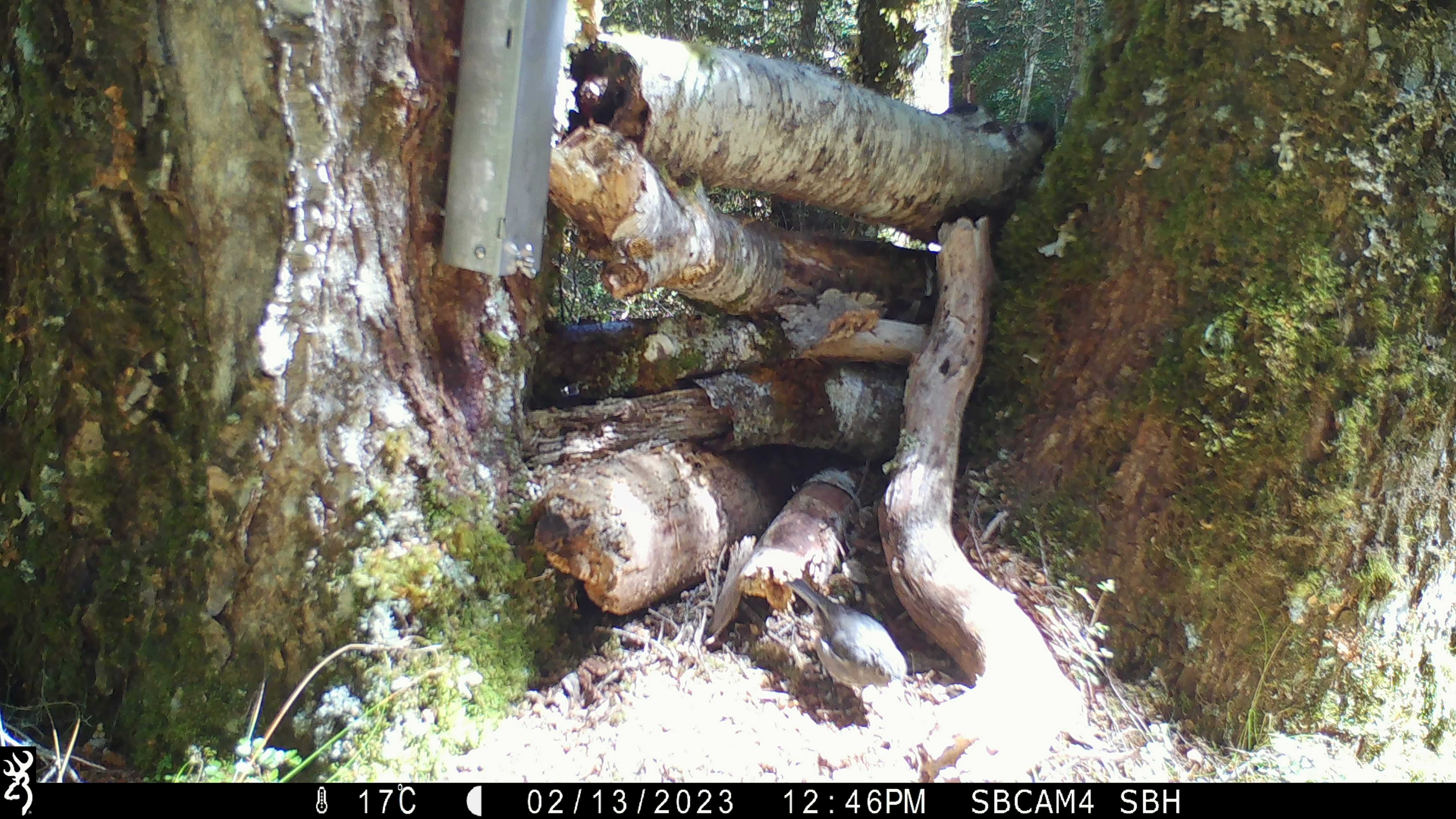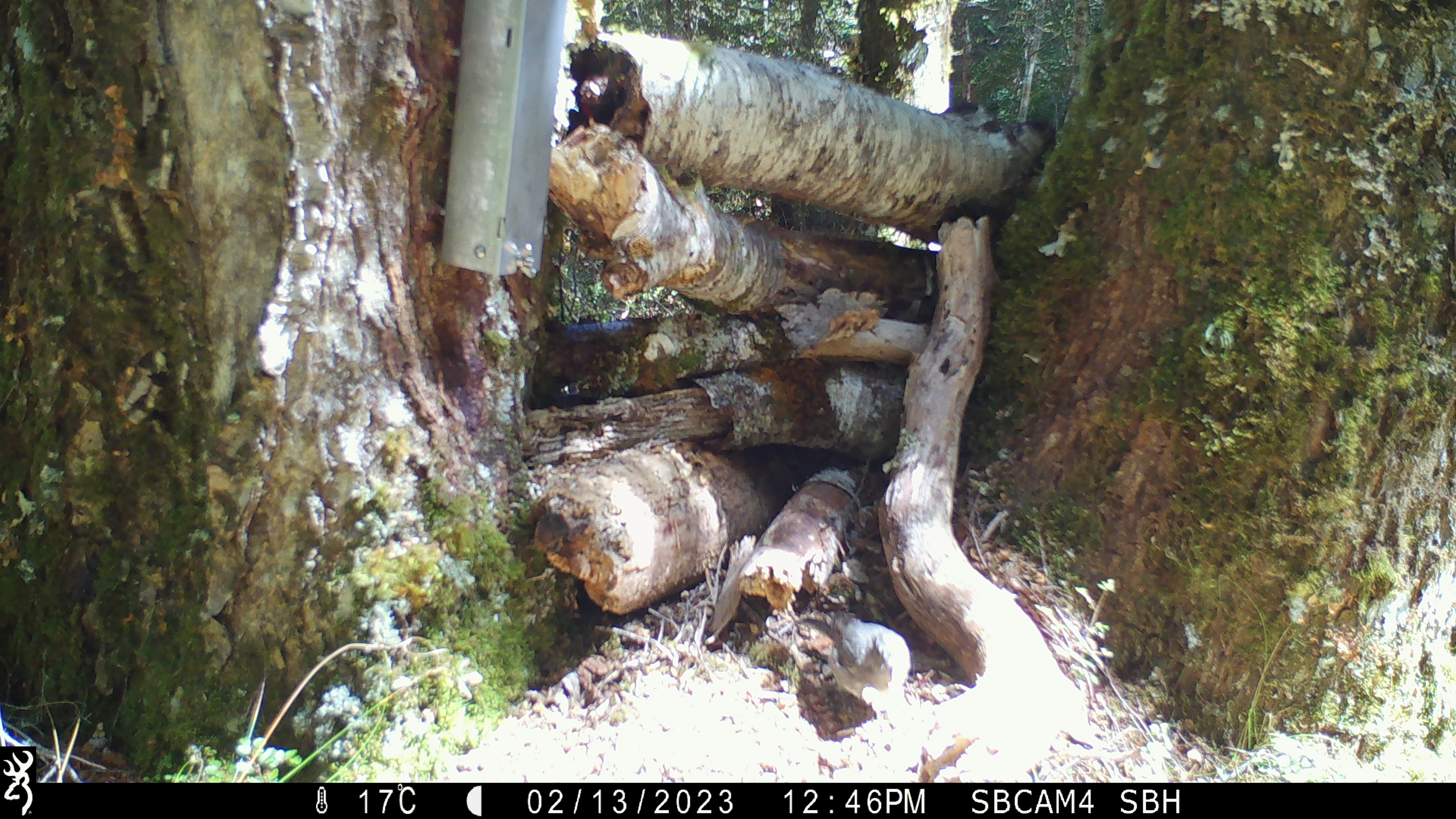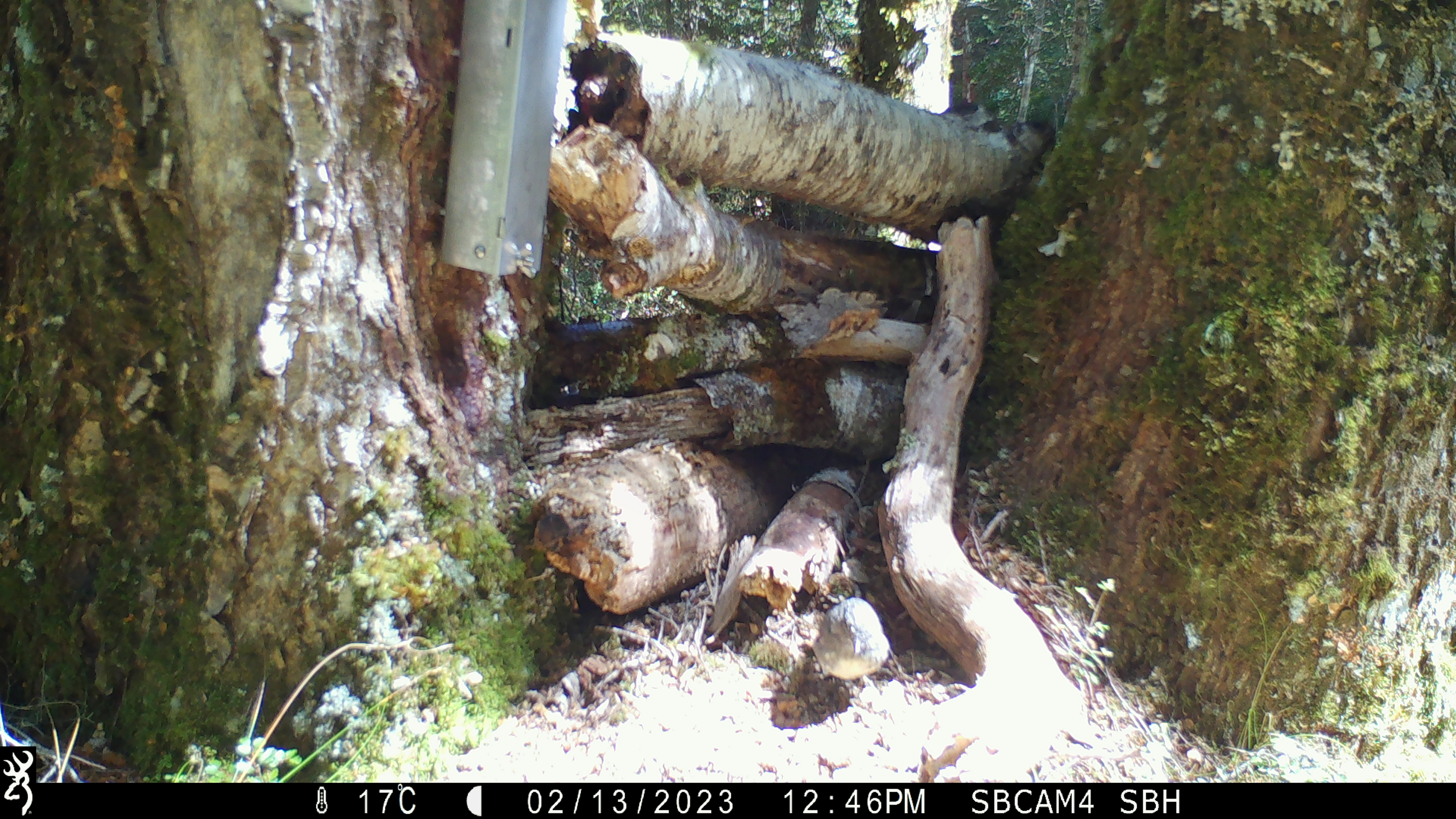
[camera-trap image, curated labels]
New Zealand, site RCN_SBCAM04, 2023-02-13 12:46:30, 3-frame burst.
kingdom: Animalia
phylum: Chordata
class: Aves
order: Passeriformes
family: Petroicidae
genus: Petroica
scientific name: Petroica australis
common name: new zealand robin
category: robin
Robin (new zealand robin) (Petroica australis).